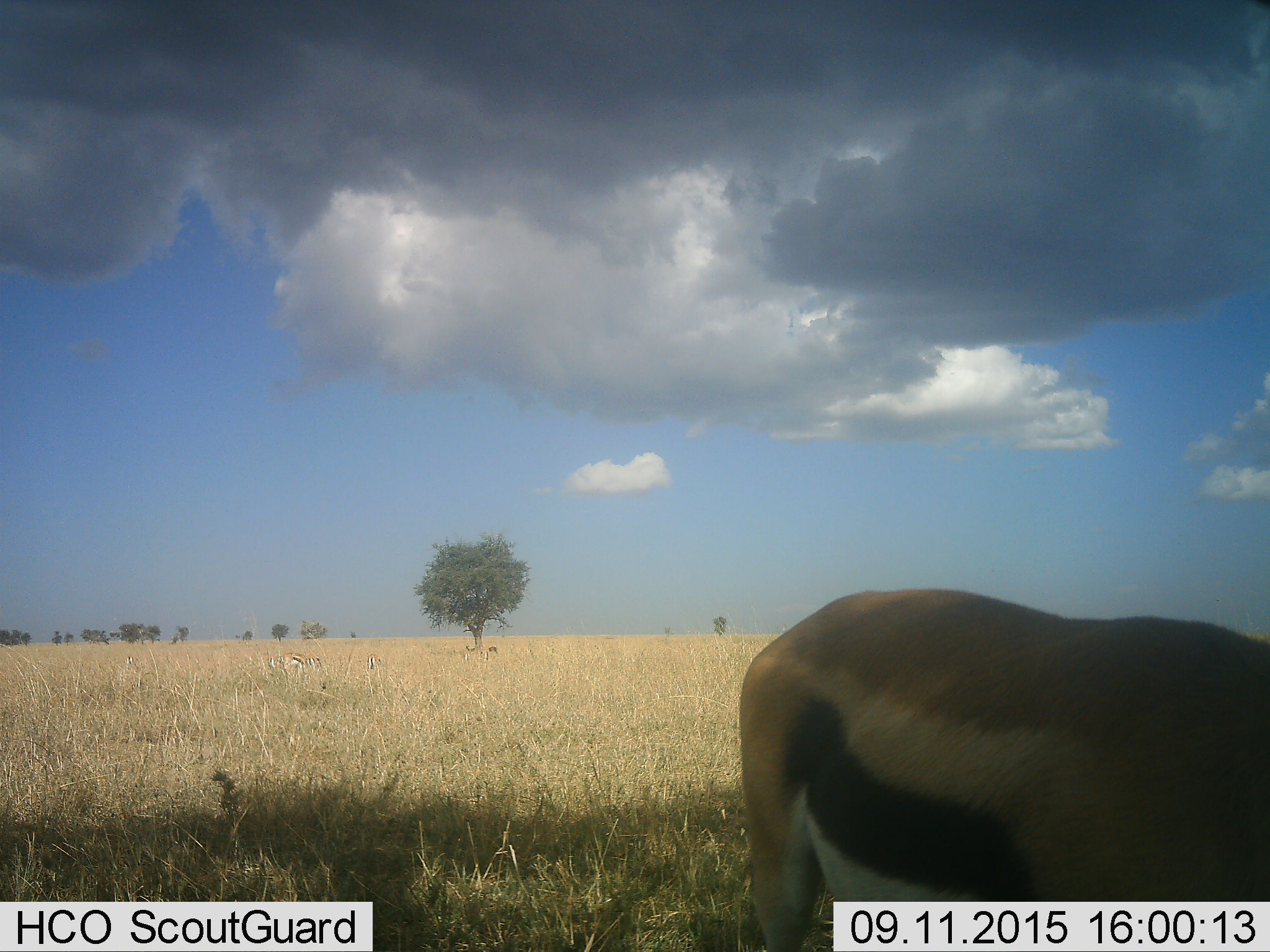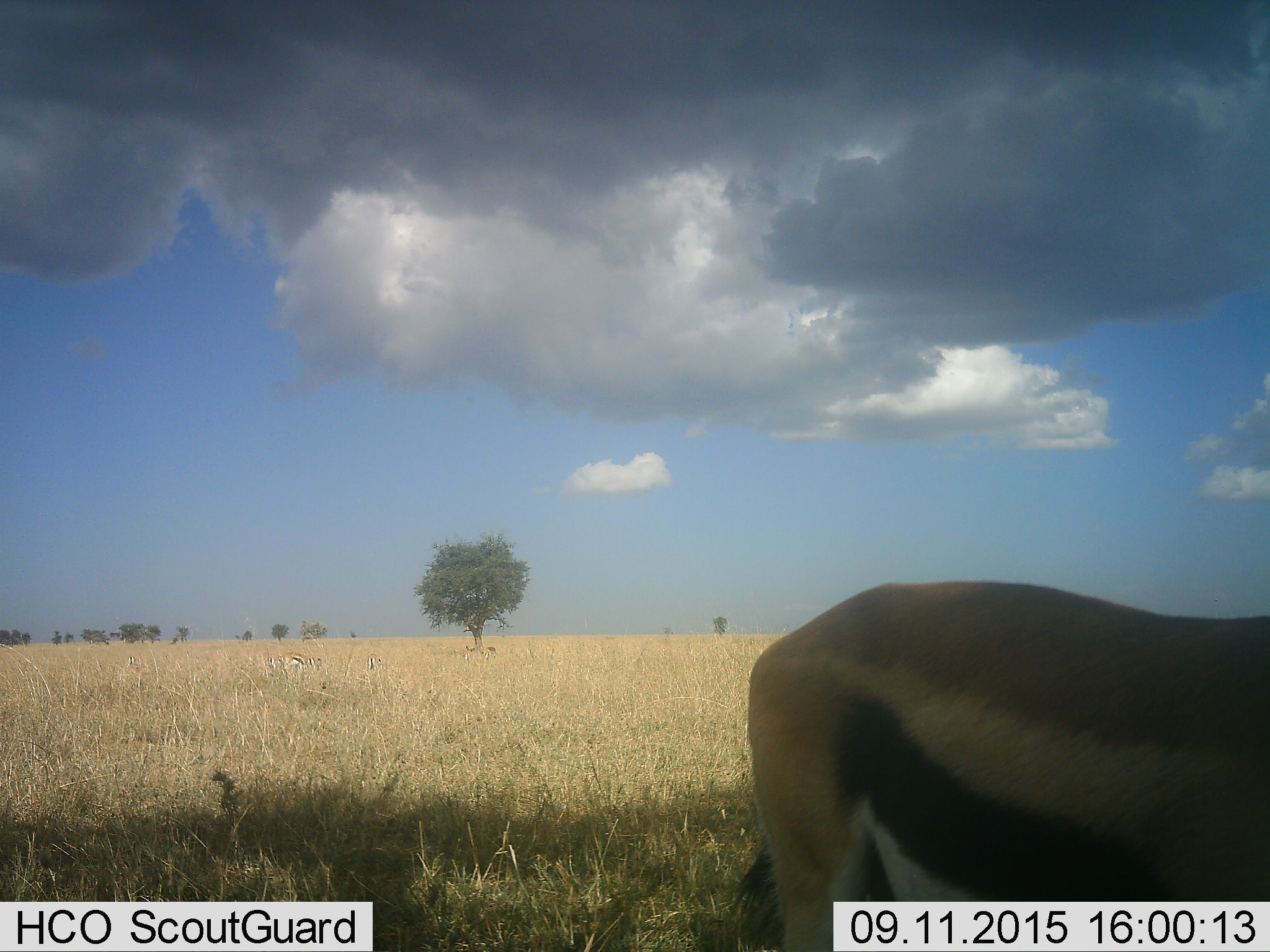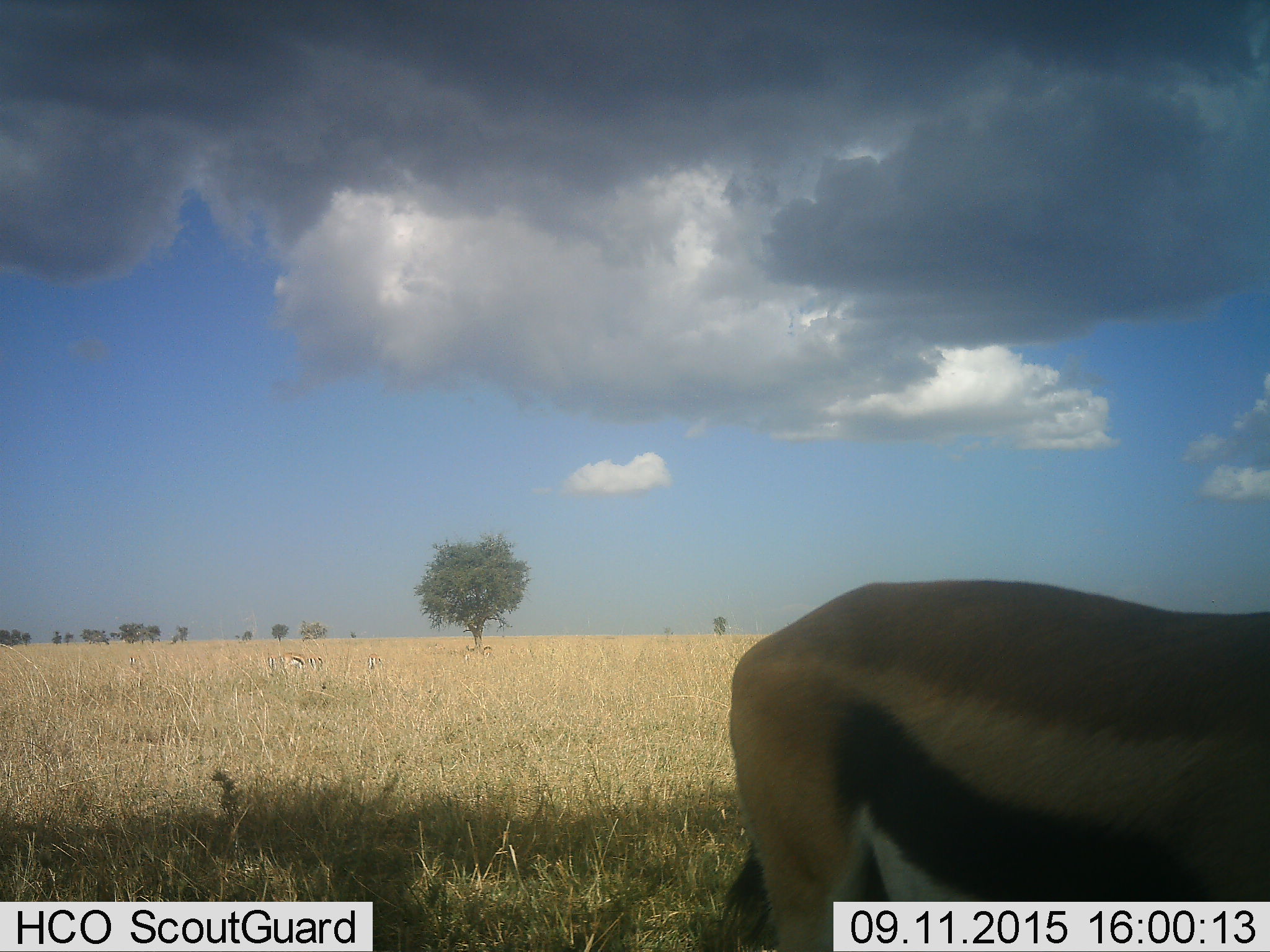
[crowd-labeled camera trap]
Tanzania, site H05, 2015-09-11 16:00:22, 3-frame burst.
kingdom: Animalia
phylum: Chordata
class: Mammalia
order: Artiodactyla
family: Bovidae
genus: Eudorcas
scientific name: Eudorcas thomsonii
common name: thomson's gazelle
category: gazellethomsons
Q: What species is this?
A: Gazellethomsons (thomson's gazelle) (Eudorcas thomsonii).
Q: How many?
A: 6.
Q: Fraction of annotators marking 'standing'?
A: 50%.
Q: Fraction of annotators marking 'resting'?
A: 0%.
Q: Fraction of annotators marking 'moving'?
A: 0%.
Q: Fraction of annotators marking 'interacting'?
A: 0%.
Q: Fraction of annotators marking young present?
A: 10%.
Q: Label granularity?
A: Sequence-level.